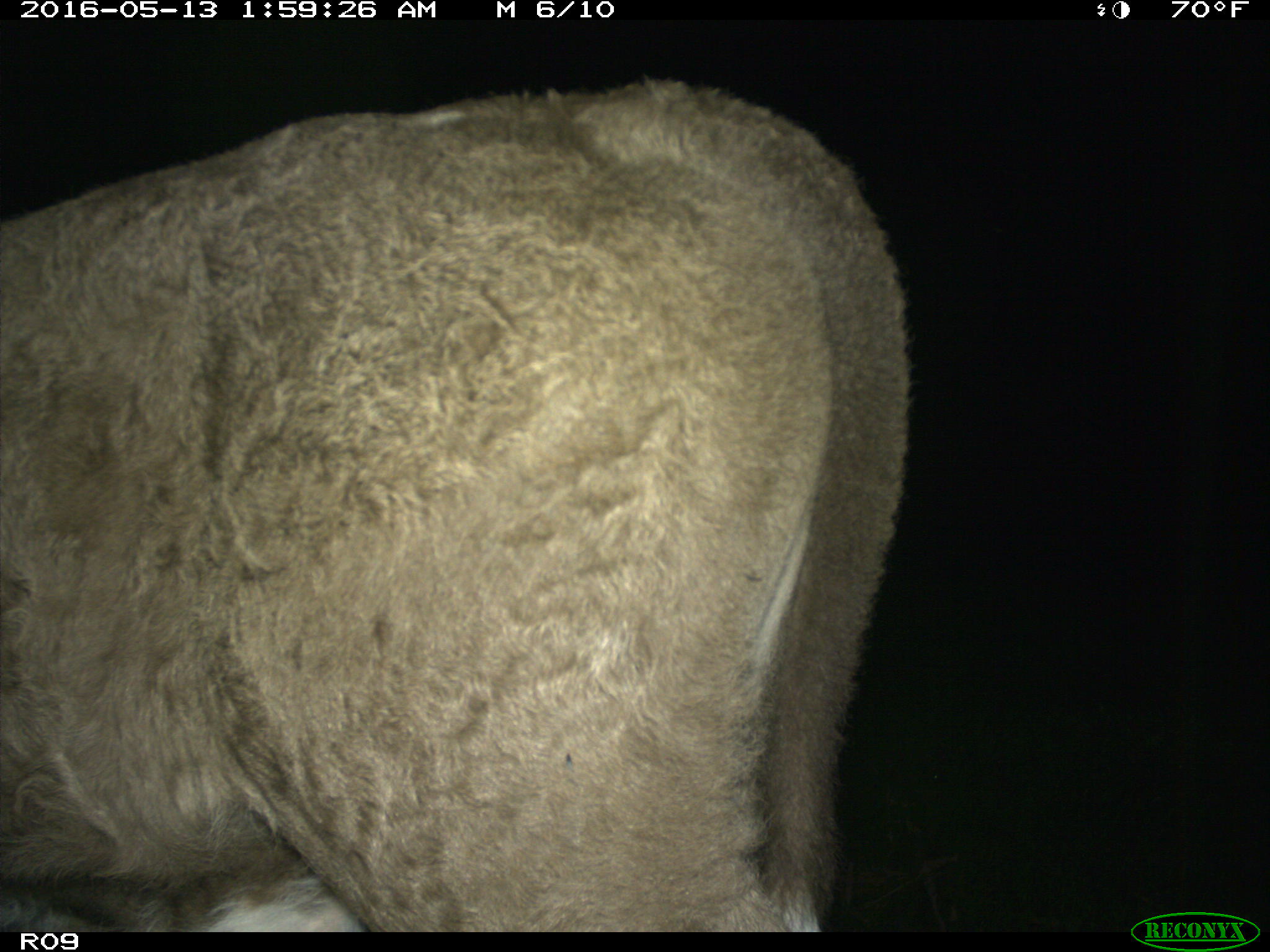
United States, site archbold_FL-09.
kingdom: Animalia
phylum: Chordata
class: Mammalia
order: Artiodactyla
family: Bovidae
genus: Bos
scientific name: Bos taurus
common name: domestic cow